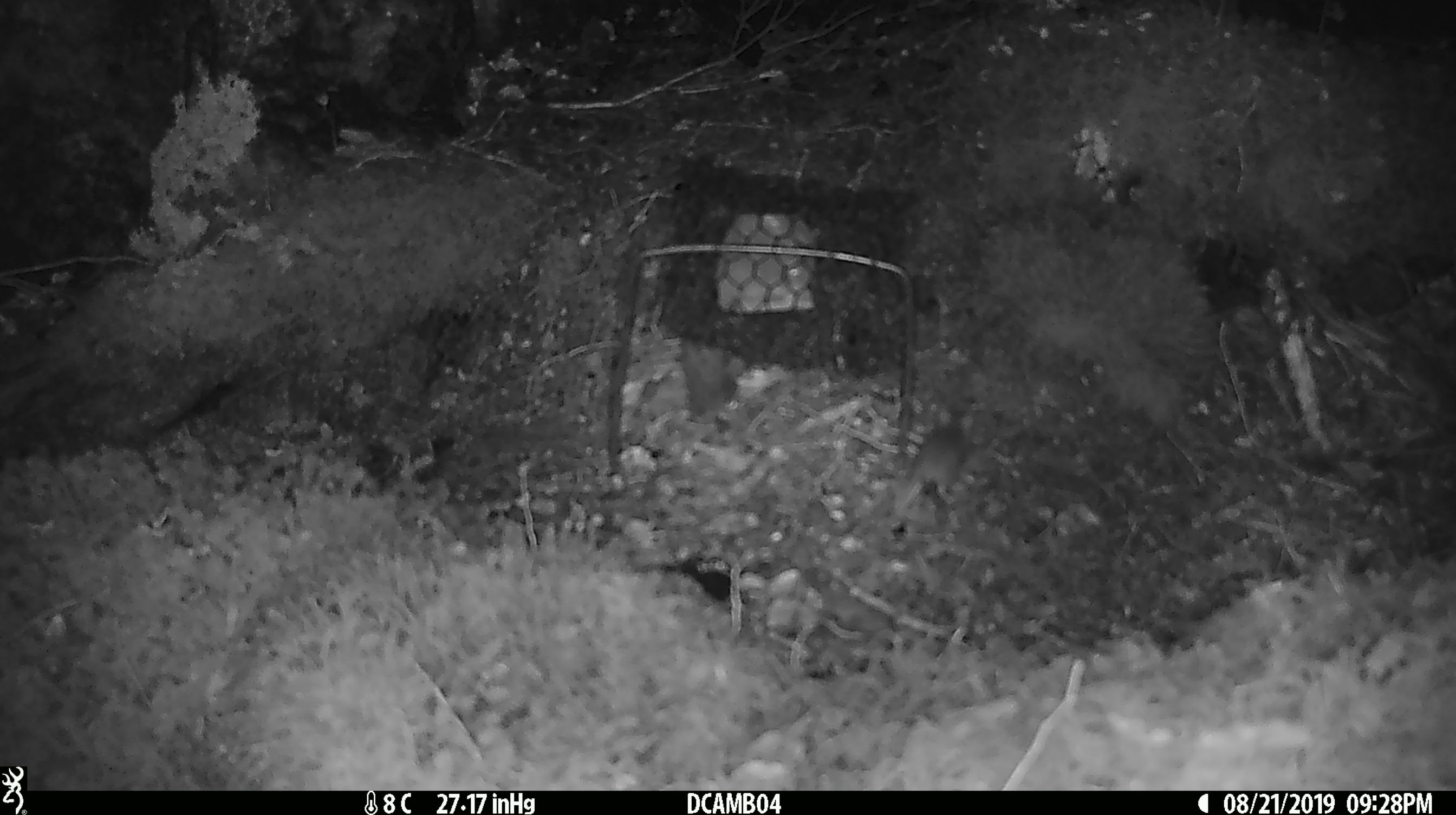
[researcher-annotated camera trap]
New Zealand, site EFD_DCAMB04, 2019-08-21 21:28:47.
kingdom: Animalia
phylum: Chordata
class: Mammalia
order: Rodentia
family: Muridae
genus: Mus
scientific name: Mus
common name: mouse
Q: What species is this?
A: Mouse (Mus).